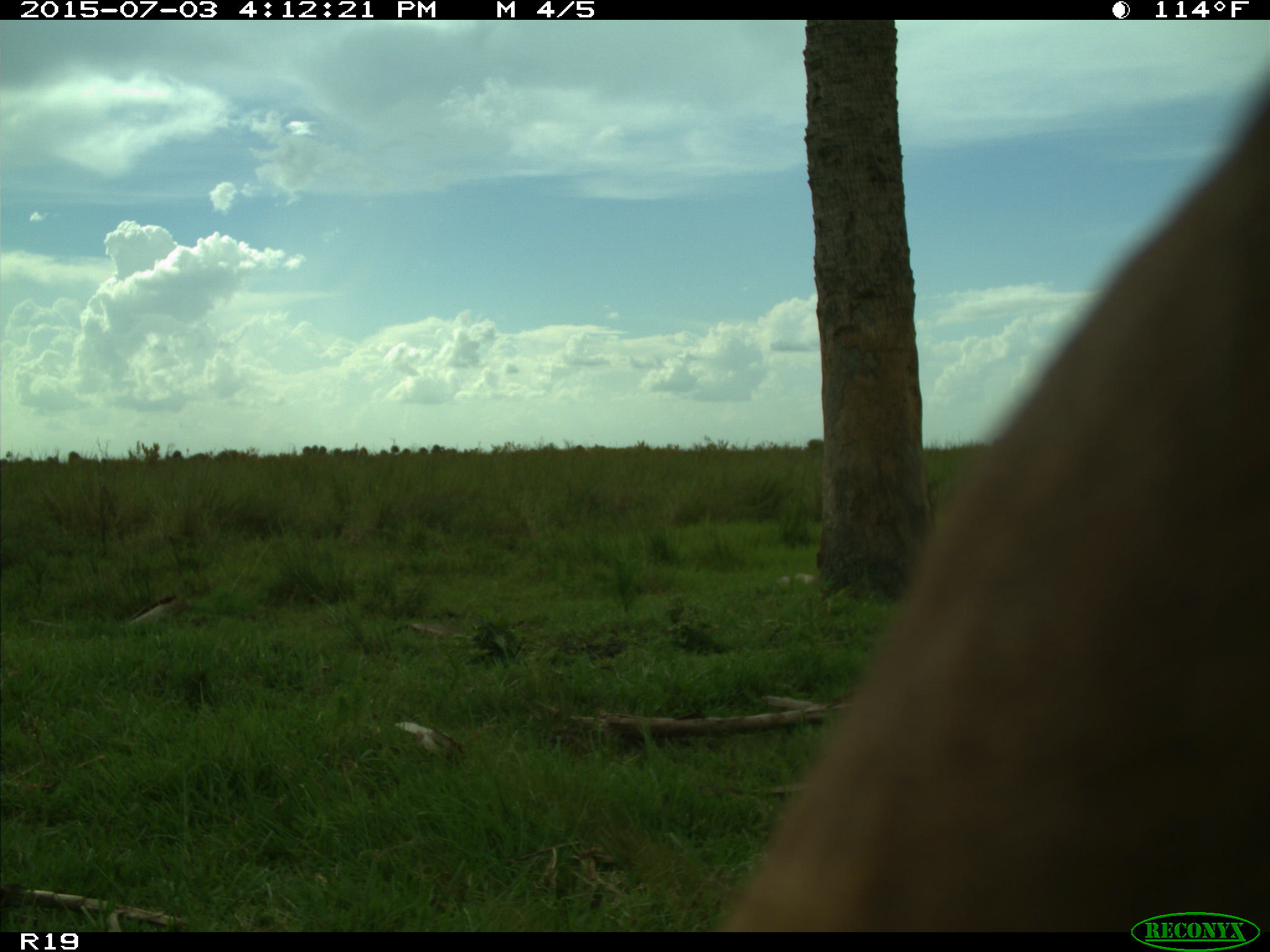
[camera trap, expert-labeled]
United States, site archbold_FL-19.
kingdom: Animalia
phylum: Chordata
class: Mammalia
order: Artiodactyla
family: Bovidae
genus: Bos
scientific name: Bos taurus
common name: domestic cow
Bos taurus (domestic cow).